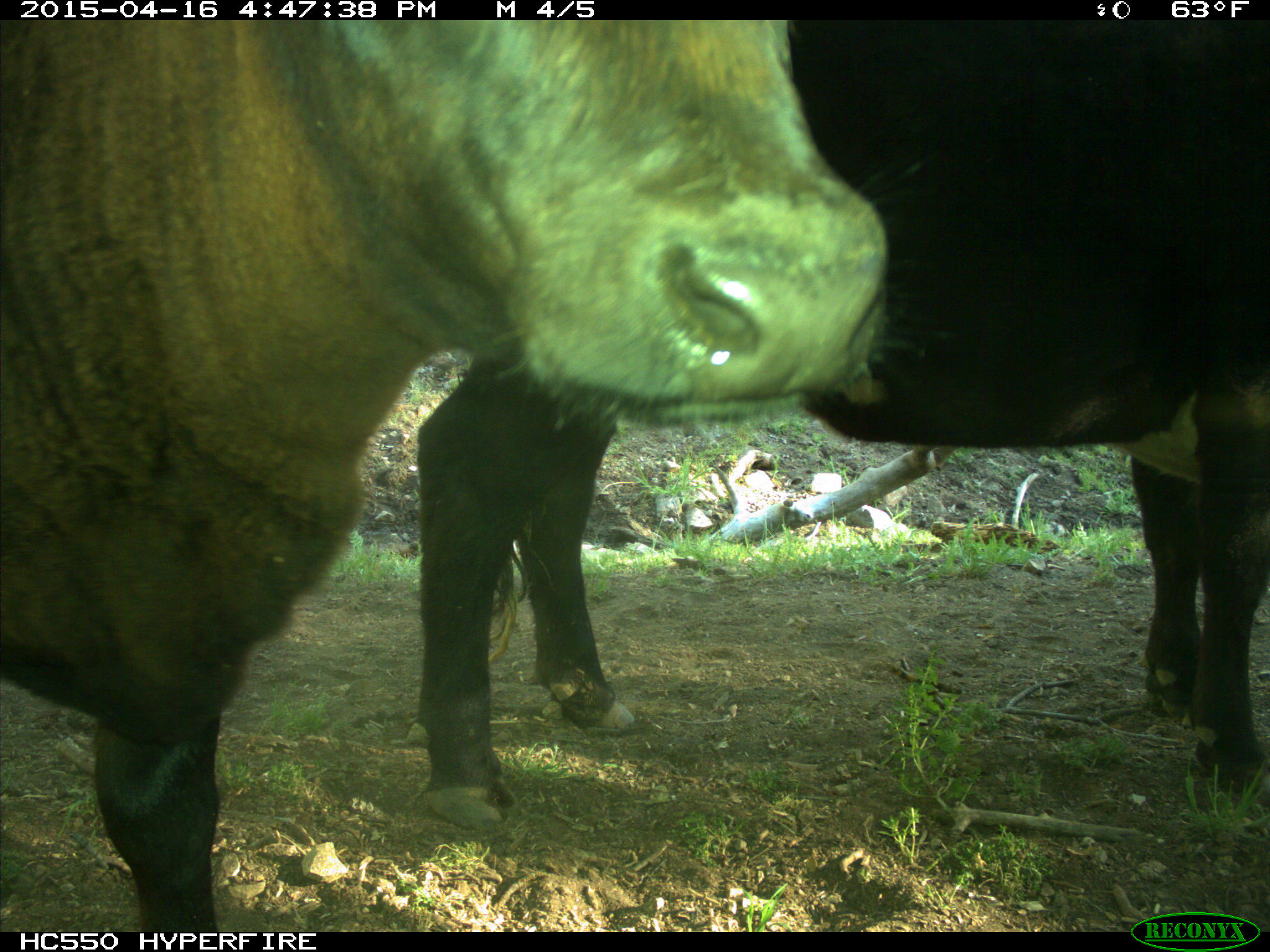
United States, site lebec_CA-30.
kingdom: Animalia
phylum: Chordata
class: Mammalia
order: Artiodactyla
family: Bovidae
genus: Bos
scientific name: Bos taurus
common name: domestic cow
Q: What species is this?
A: Bos taurus (domestic cow).